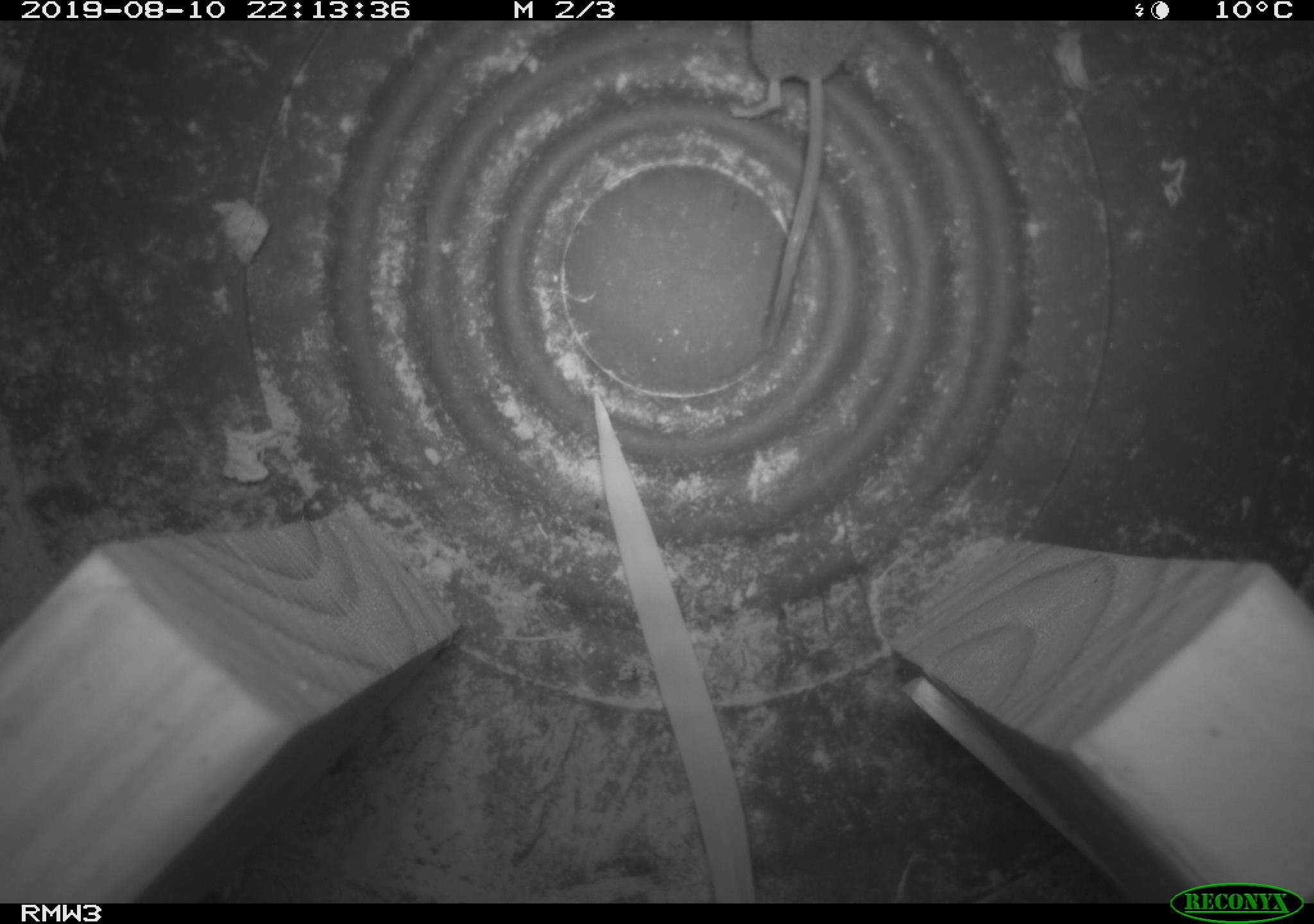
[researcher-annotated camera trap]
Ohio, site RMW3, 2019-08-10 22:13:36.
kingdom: Animalia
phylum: Chordata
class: Mammalia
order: Eulipotyphla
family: Soricidae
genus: Sorex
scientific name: Sorex cinereus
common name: masked shrew